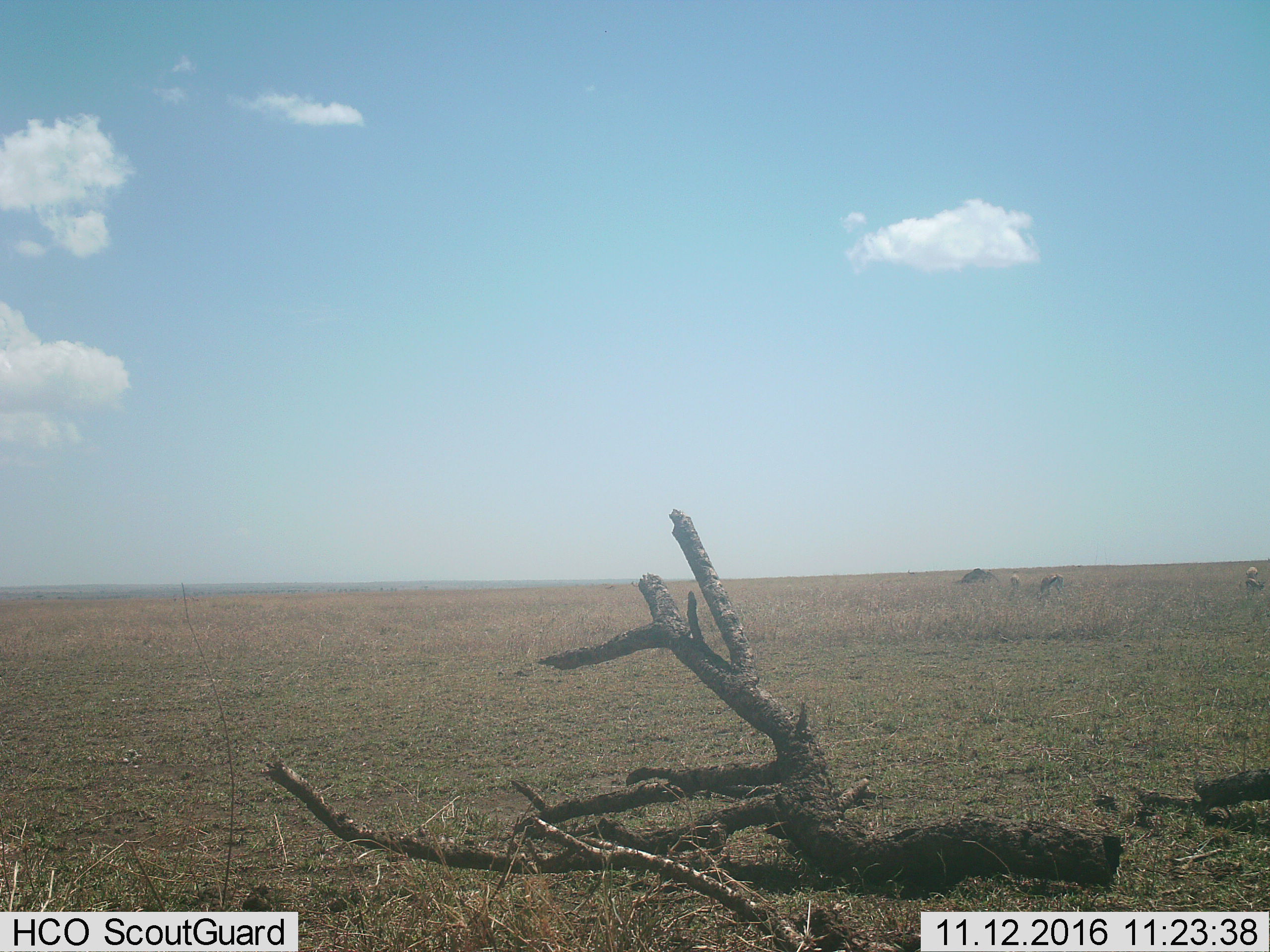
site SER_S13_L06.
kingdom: Animalia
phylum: Chordata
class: Mammalia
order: Artiodactyla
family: Bovidae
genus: Eudorcas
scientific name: Eudorcas thomsonii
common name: thomson's gazelle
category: gazellethomsons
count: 4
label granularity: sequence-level